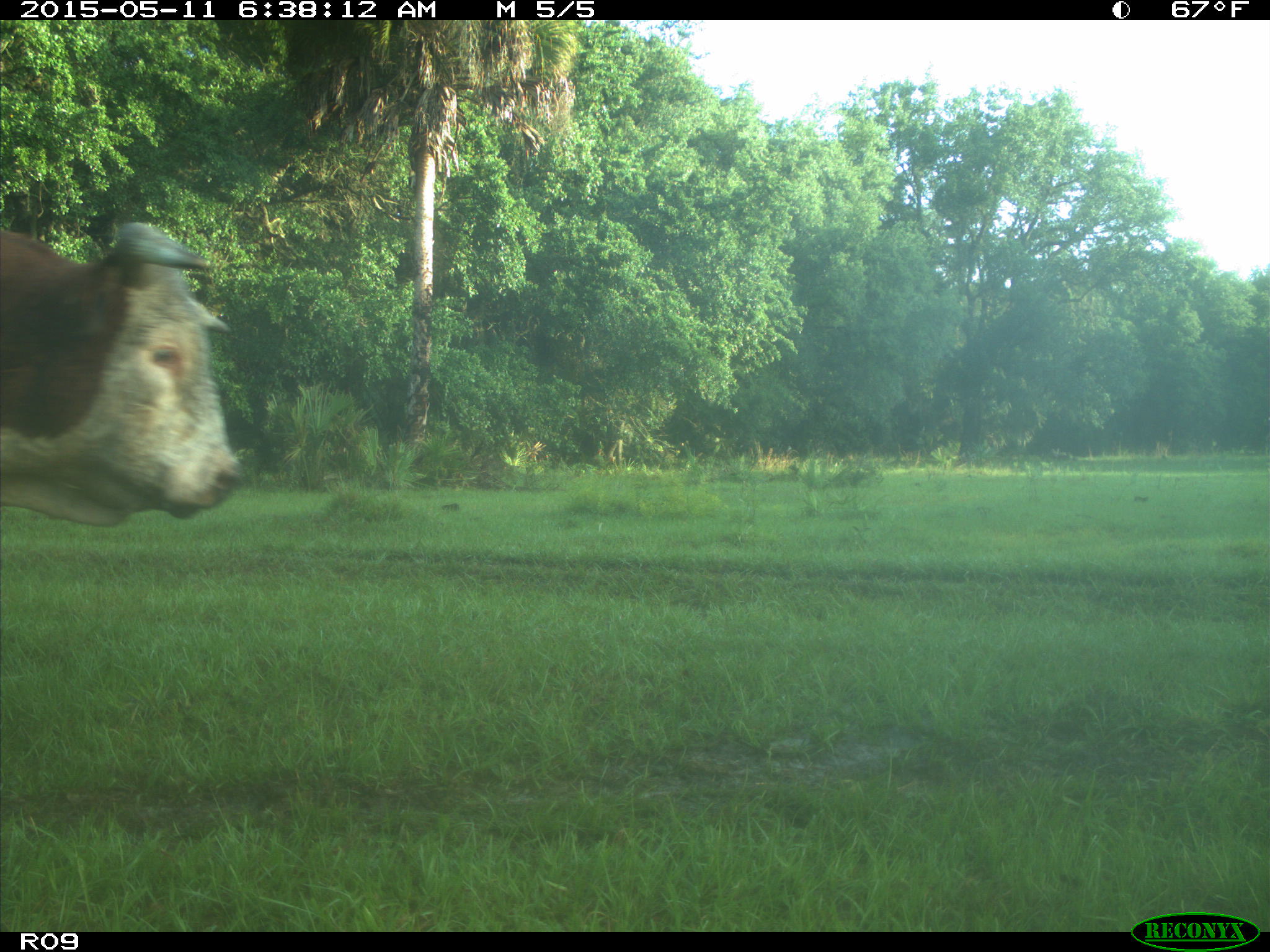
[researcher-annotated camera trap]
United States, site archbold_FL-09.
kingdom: Animalia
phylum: Chordata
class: Mammalia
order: Artiodactyla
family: Bovidae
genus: Bos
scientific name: Bos taurus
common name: domestic cow